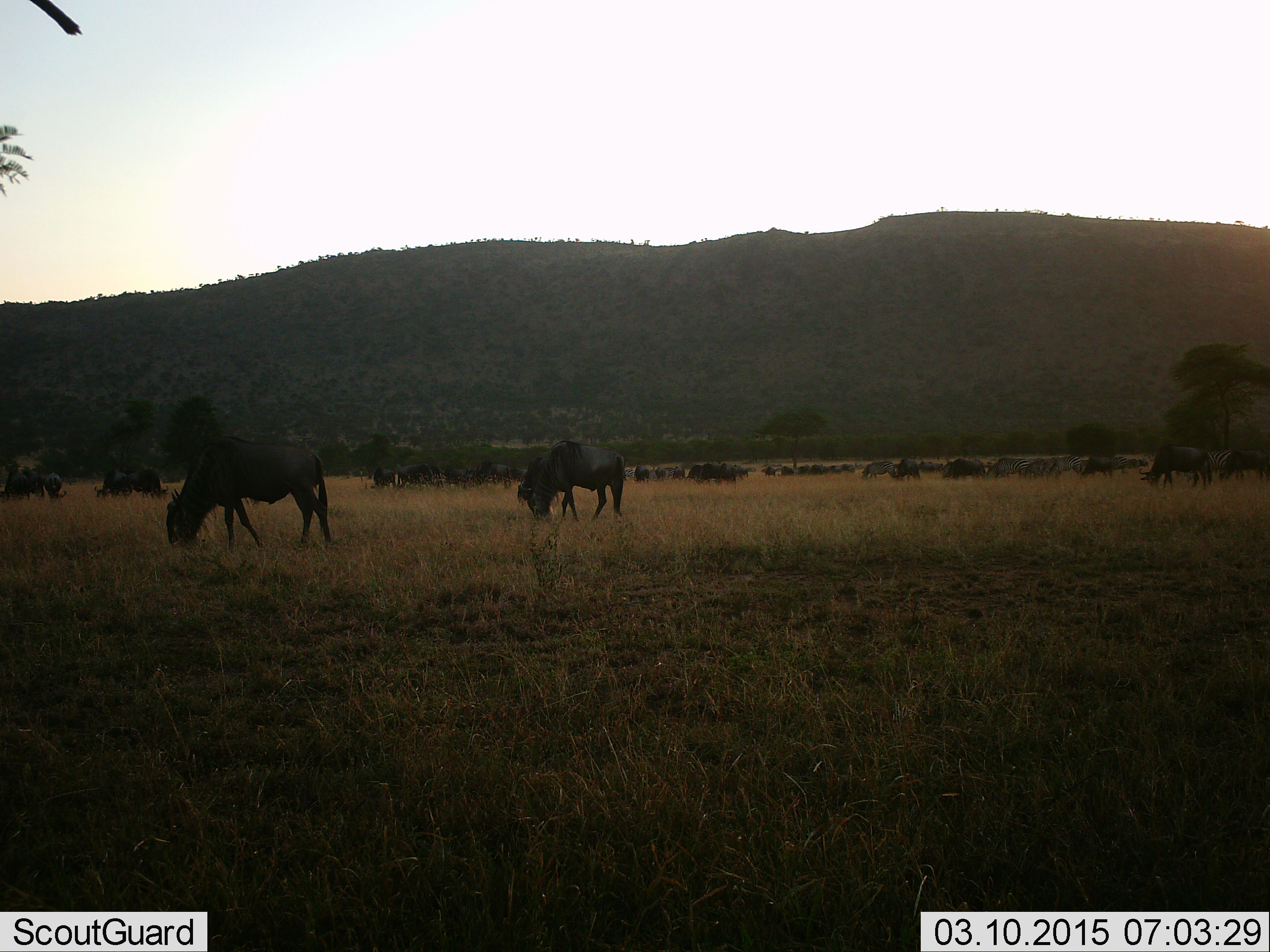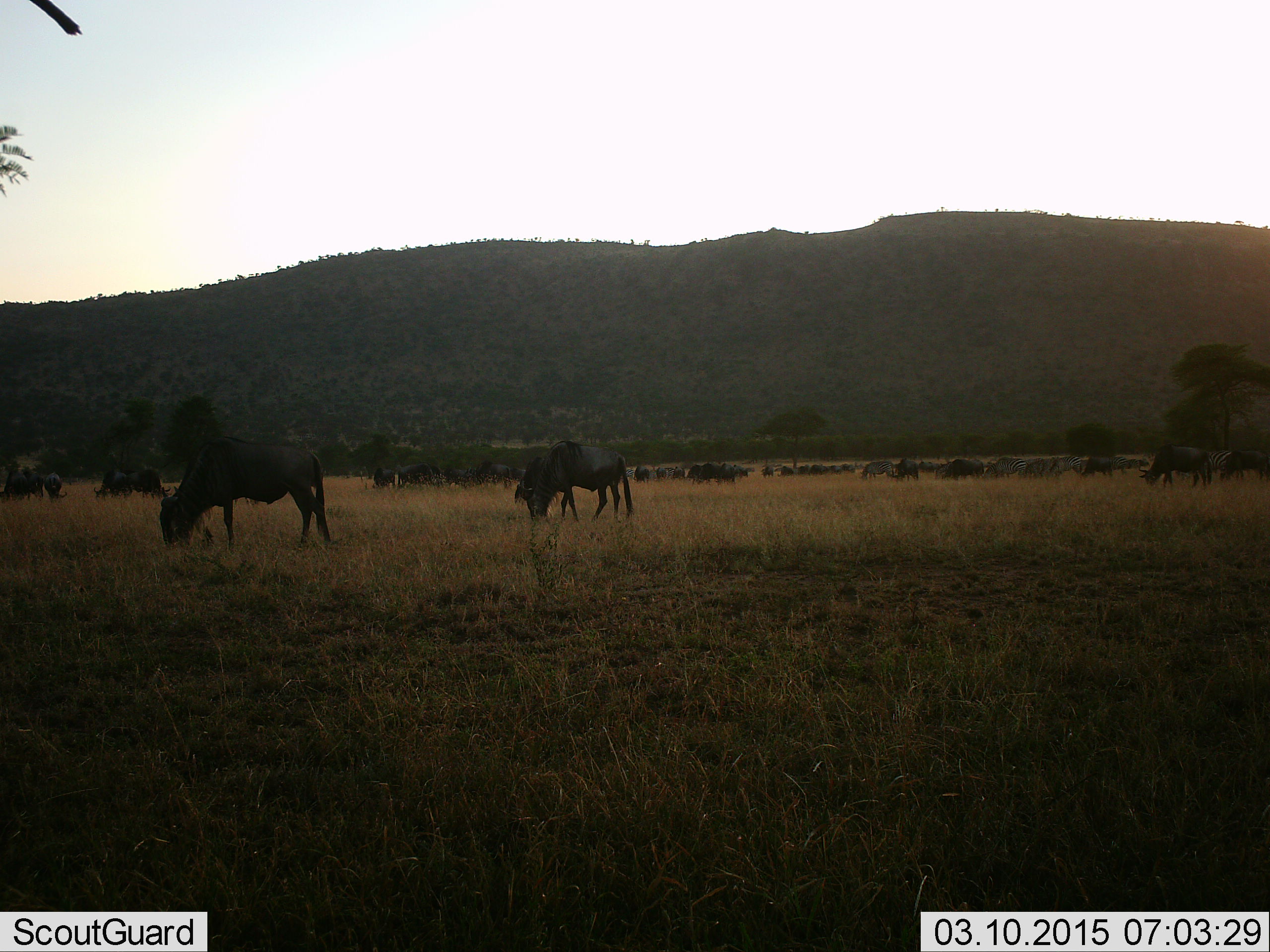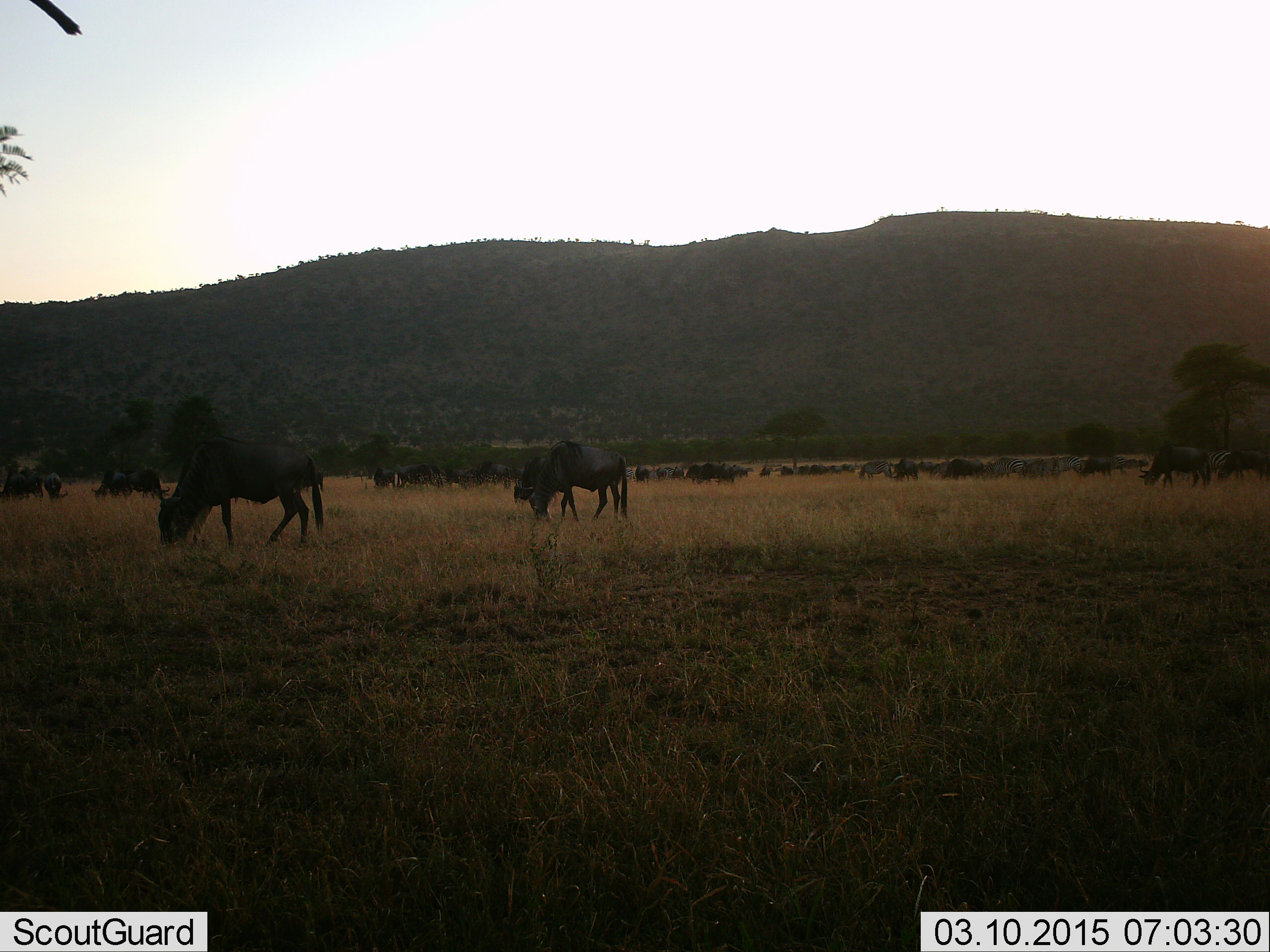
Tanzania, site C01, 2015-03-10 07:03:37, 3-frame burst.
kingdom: Animalia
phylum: Chordata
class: Mammalia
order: Artiodactyla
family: Bovidae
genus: Connochaetes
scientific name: Connochaetes taurinus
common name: blue wildebeest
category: wildebeest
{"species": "wildebeest (blue wildebeest) (Connochaetes taurinus)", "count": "11-50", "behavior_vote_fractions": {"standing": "46%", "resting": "0%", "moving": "38%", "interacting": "0%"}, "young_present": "0%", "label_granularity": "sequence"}